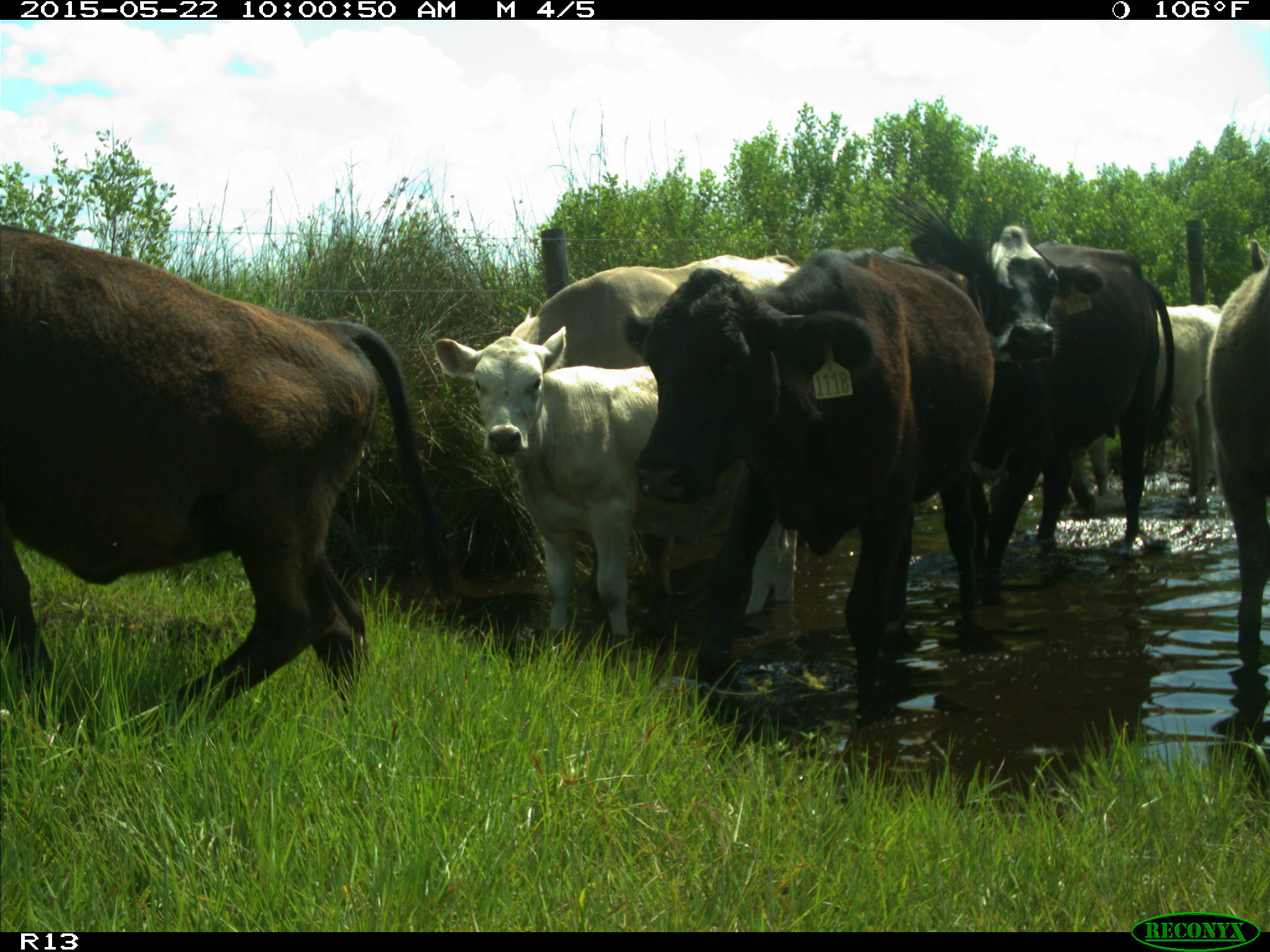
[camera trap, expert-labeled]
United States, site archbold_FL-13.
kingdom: Animalia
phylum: Chordata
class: Mammalia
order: Artiodactyla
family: Bovidae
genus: Bos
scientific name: Bos taurus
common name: domestic cow